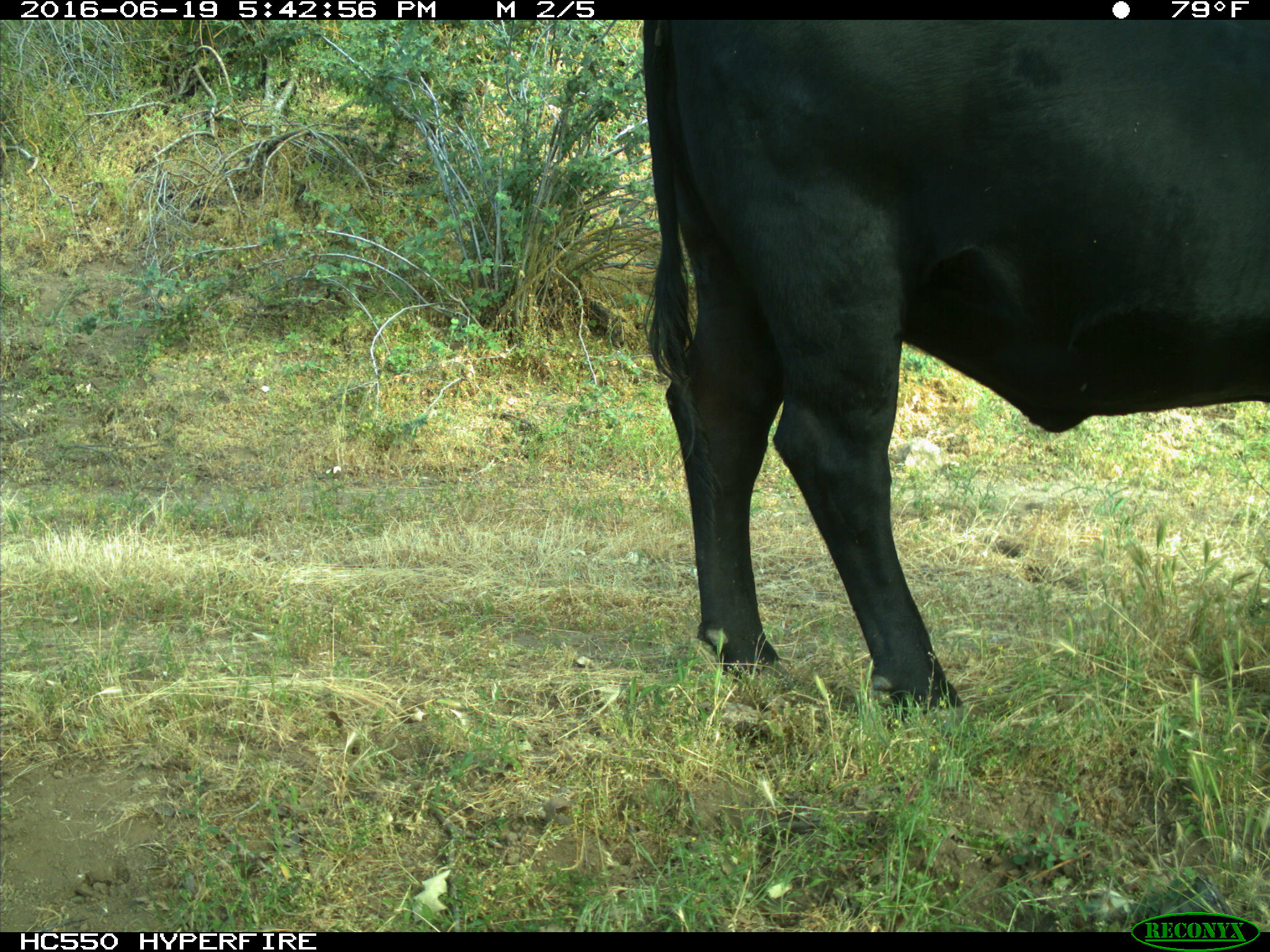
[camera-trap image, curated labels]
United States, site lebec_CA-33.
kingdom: Animalia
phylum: Chordata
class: Mammalia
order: Artiodactyla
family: Bovidae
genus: Bos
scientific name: Bos taurus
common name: domestic cow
Bos taurus (domestic cow).